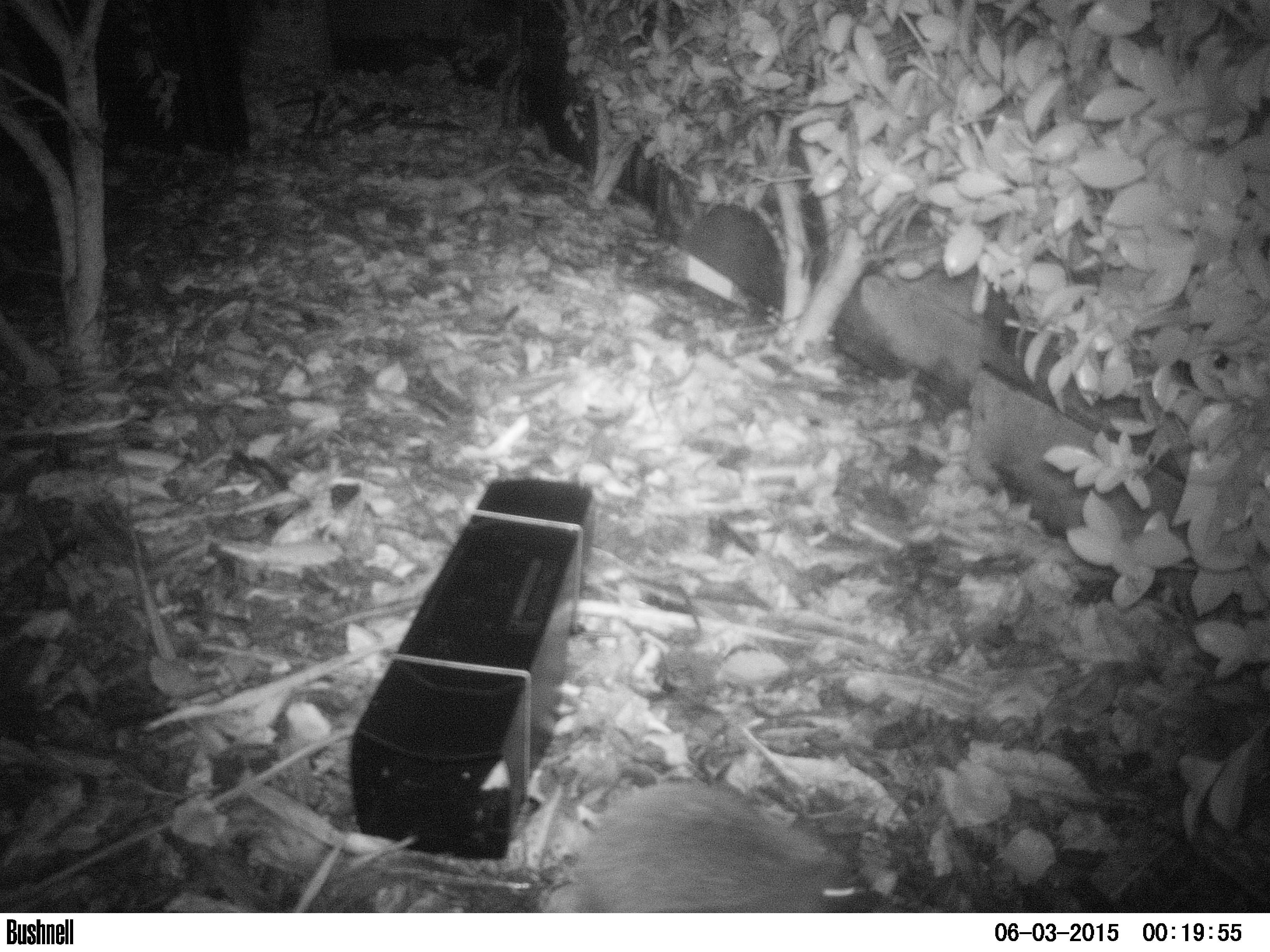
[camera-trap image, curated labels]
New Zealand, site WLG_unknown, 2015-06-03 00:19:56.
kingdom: Animalia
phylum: Chordata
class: Mammalia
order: Eulipotyphla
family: Erinaceidae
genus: Erinaceus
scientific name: Erinaceus europaeus europaeus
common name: european hedgehog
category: hedgehog